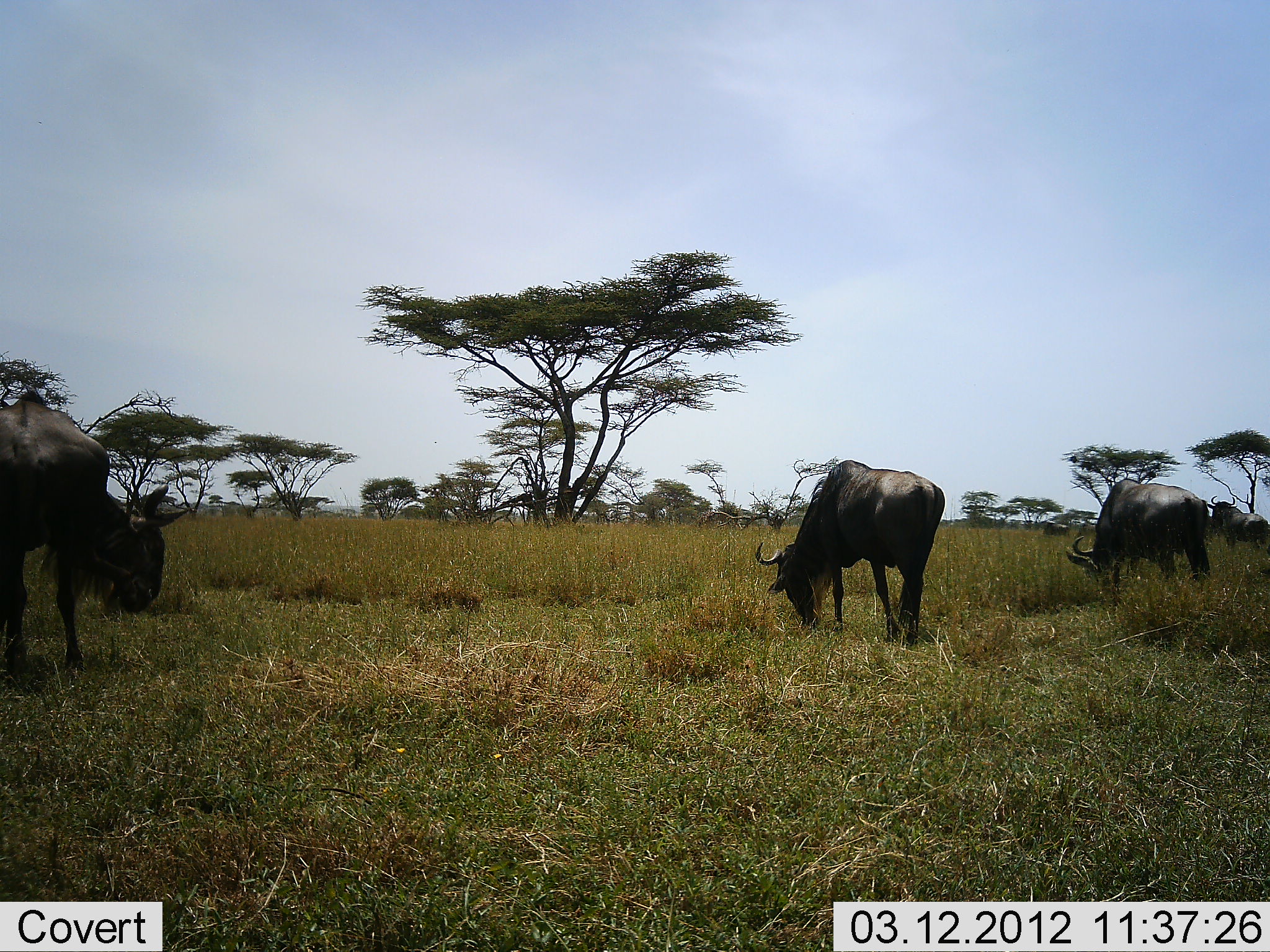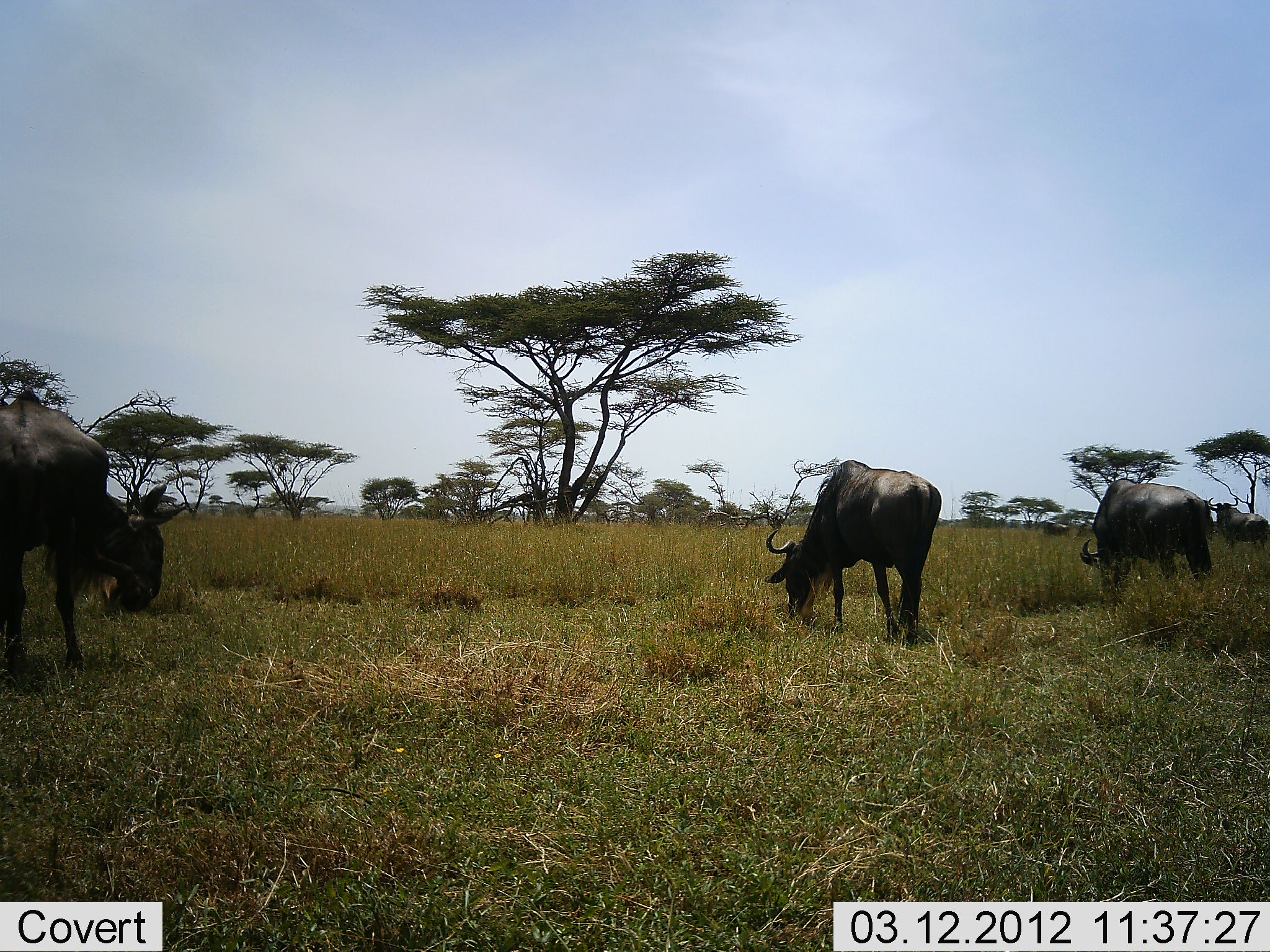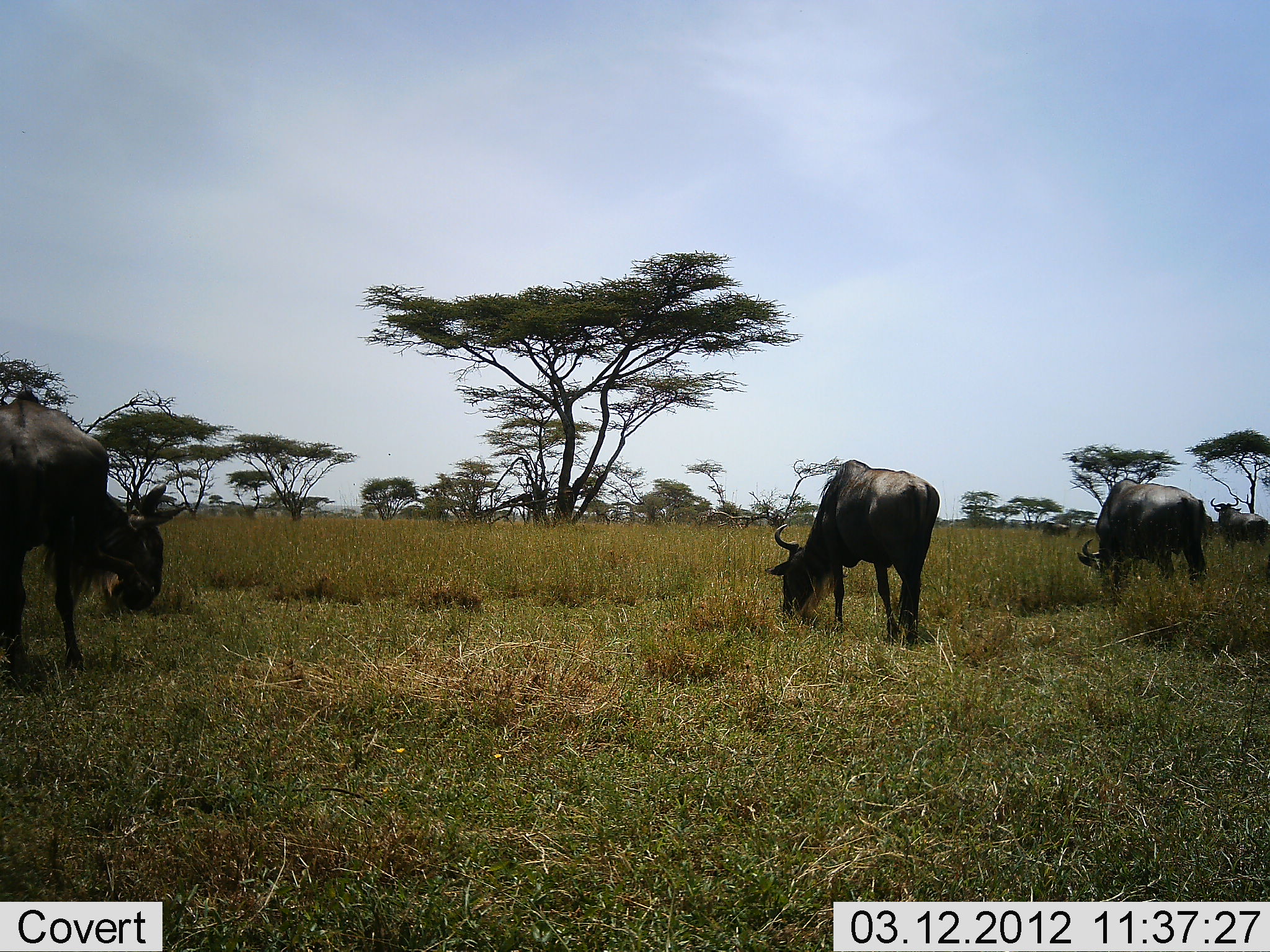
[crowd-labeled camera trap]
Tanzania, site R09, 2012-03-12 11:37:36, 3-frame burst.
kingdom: Animalia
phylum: Chordata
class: Mammalia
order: Artiodactyla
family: Bovidae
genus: Connochaetes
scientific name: Connochaetes taurinus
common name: blue wildebeest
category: wildebeest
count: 4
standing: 60%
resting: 0%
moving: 4%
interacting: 0%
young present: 0%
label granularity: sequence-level